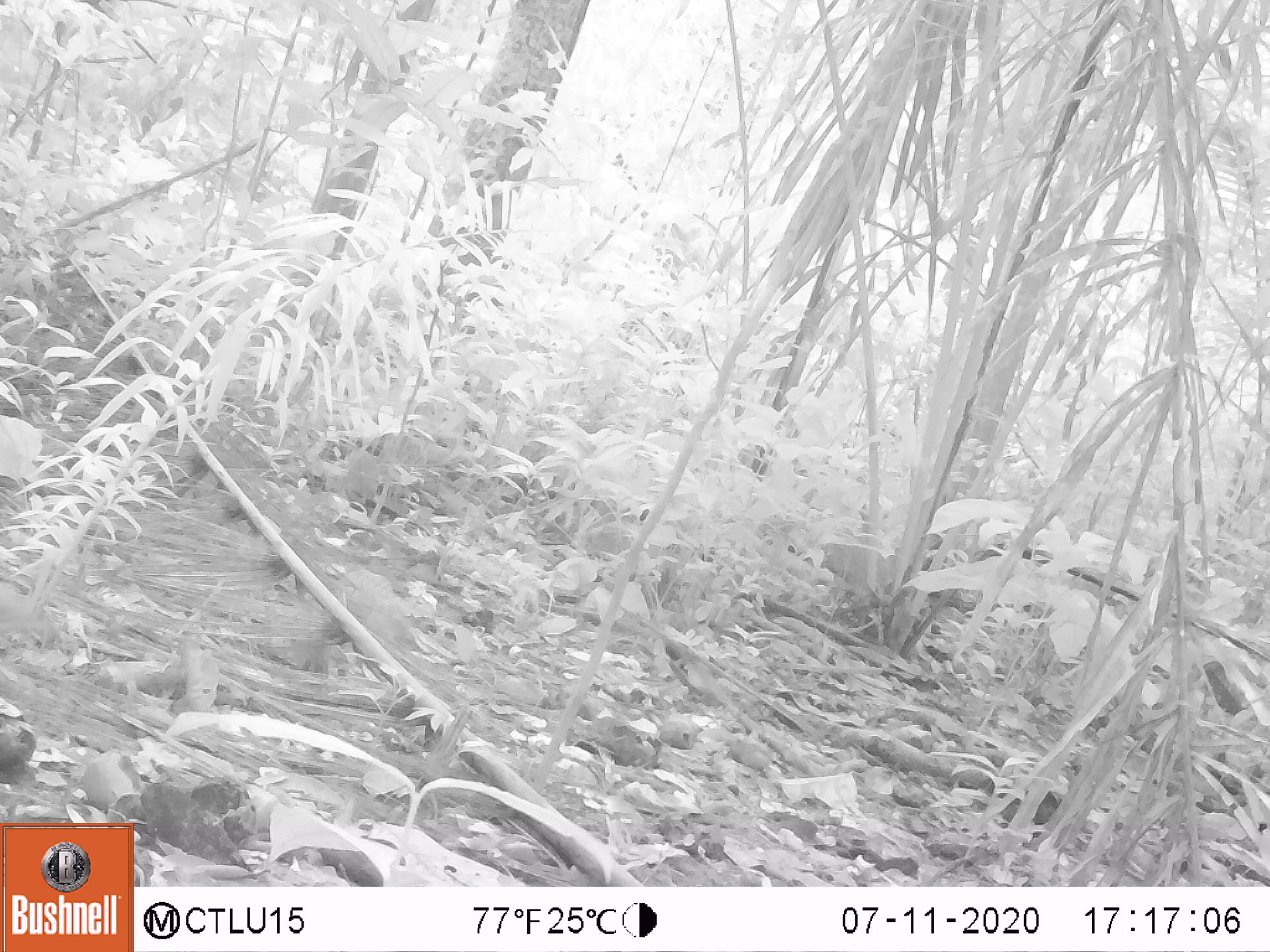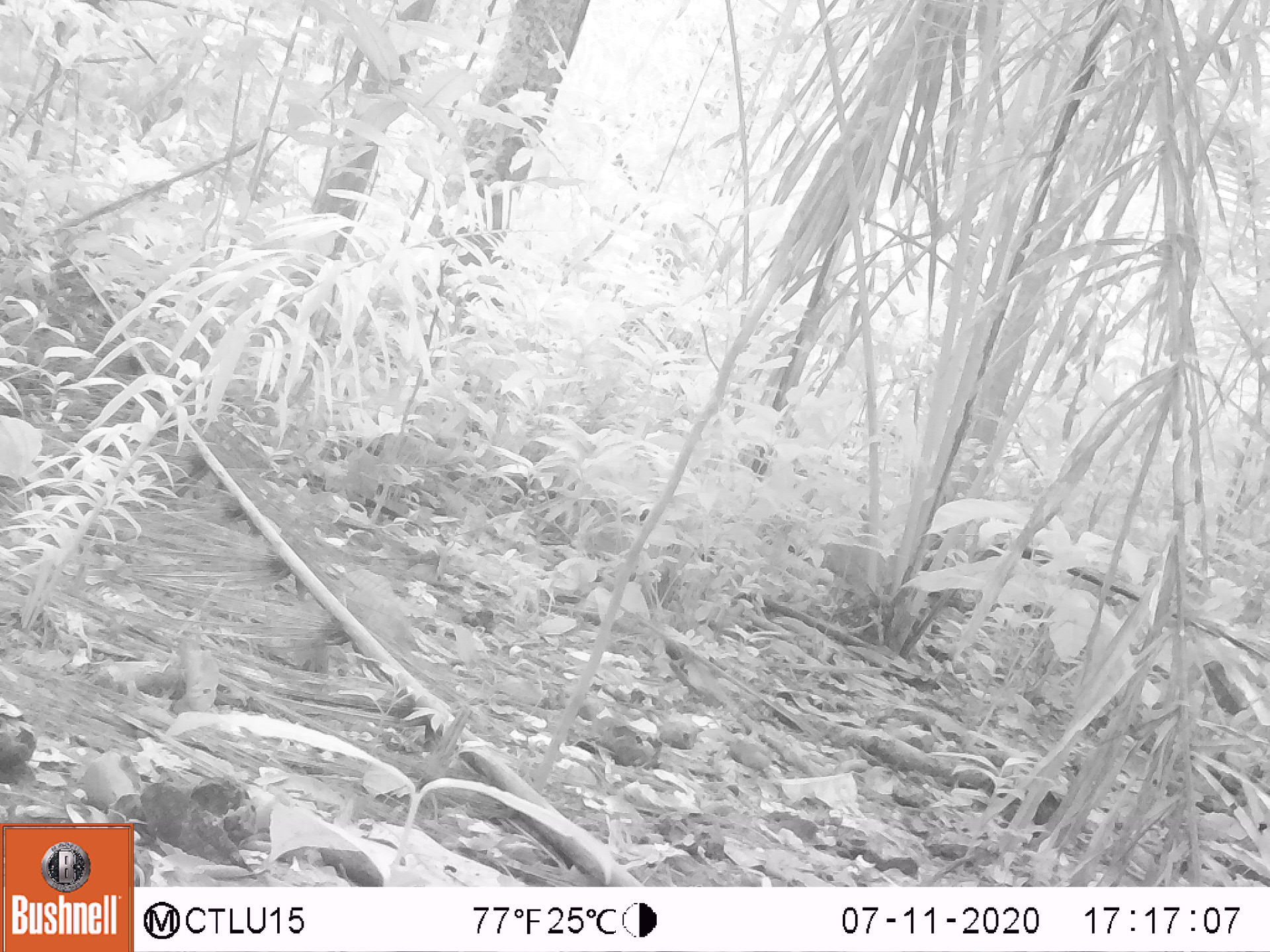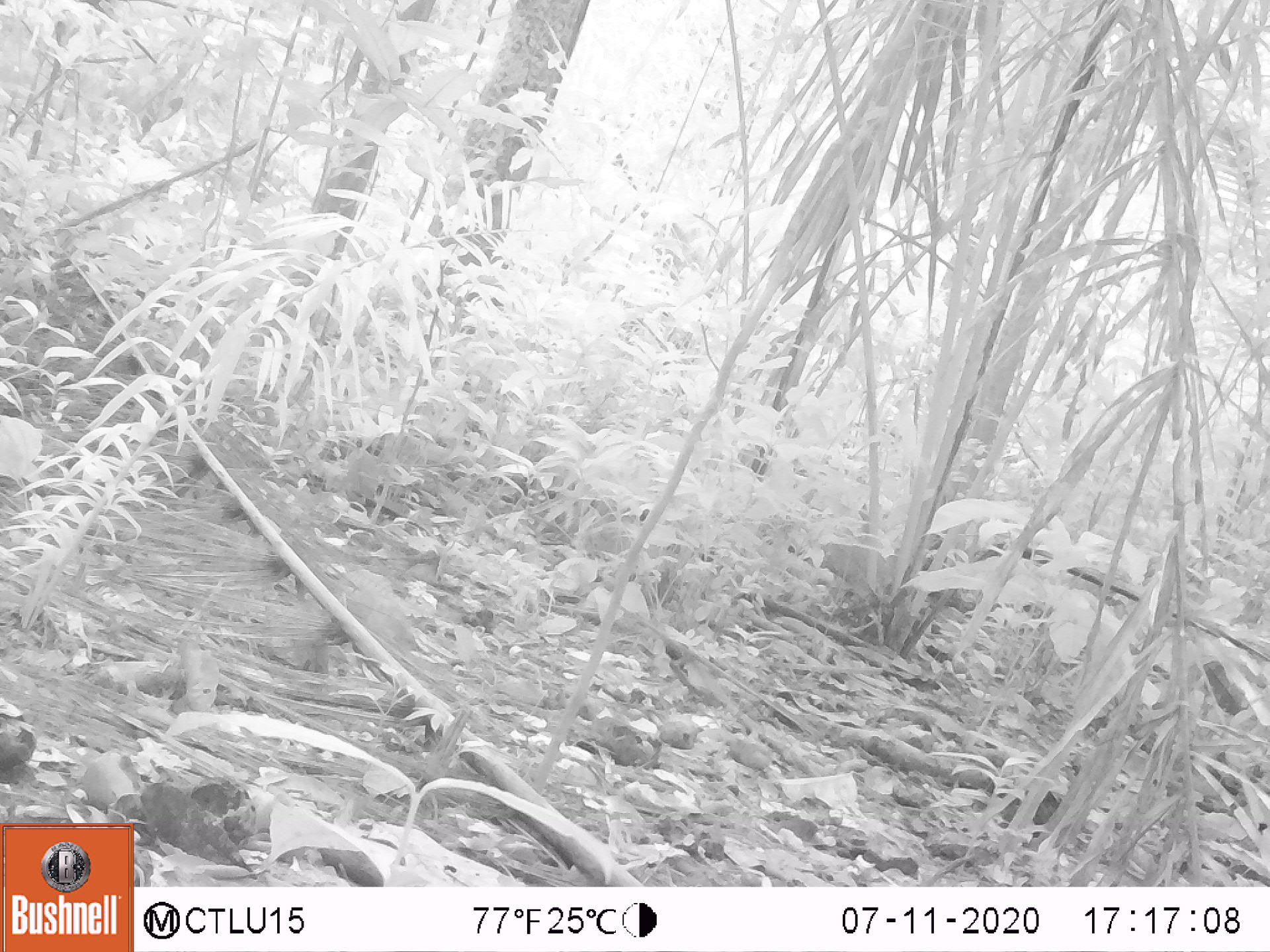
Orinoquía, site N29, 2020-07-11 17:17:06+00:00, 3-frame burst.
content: unidentified animal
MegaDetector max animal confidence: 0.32